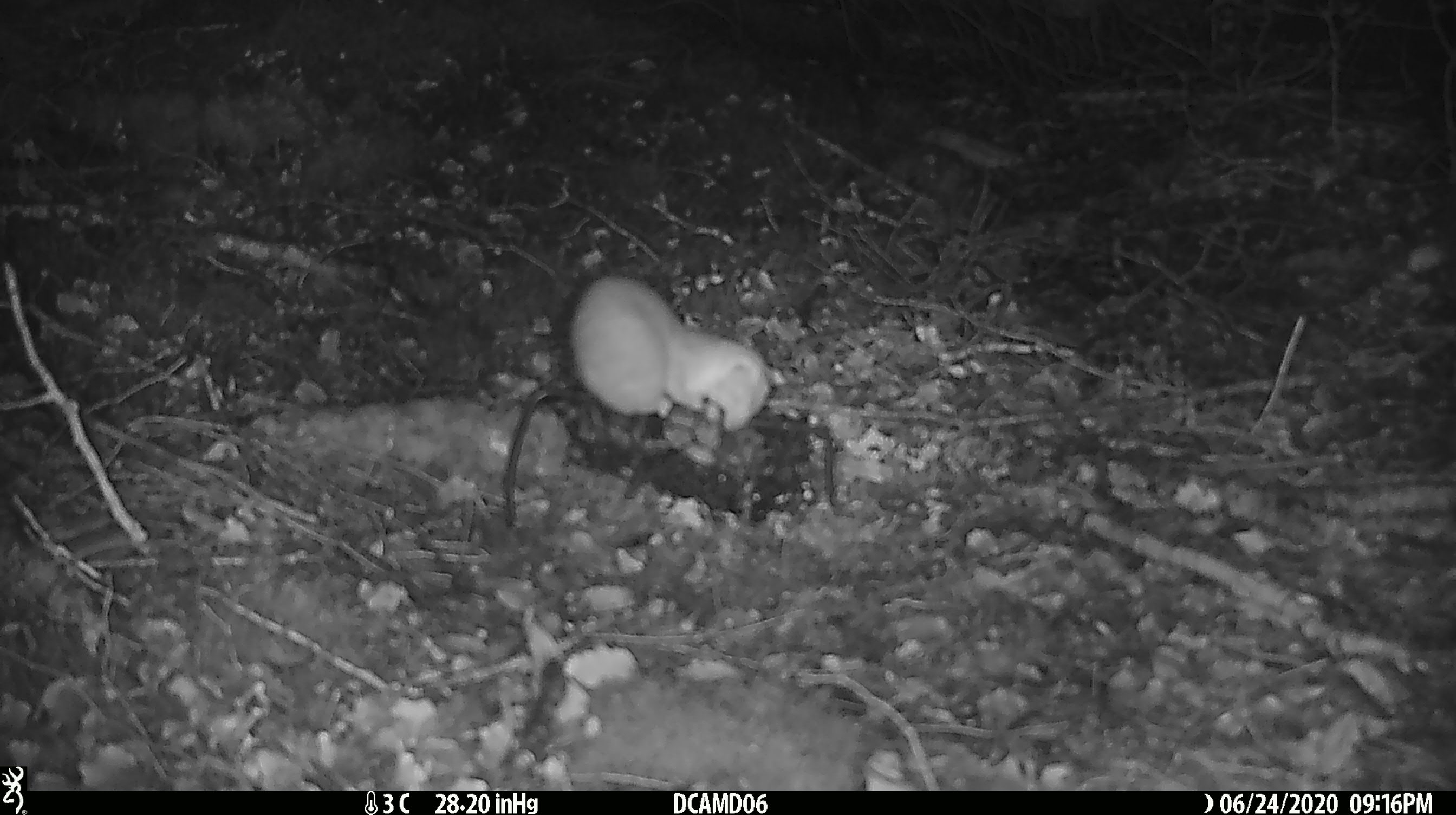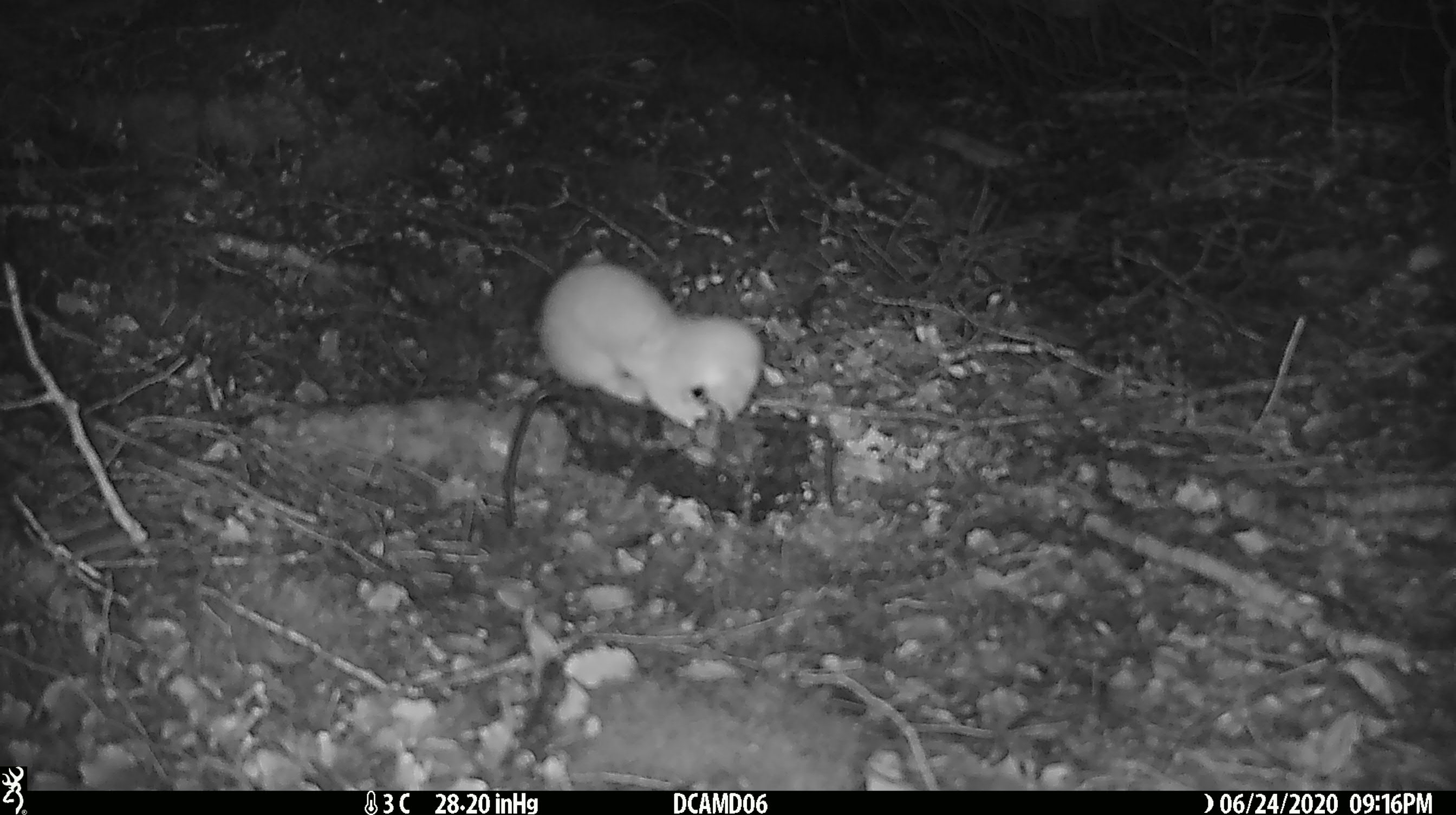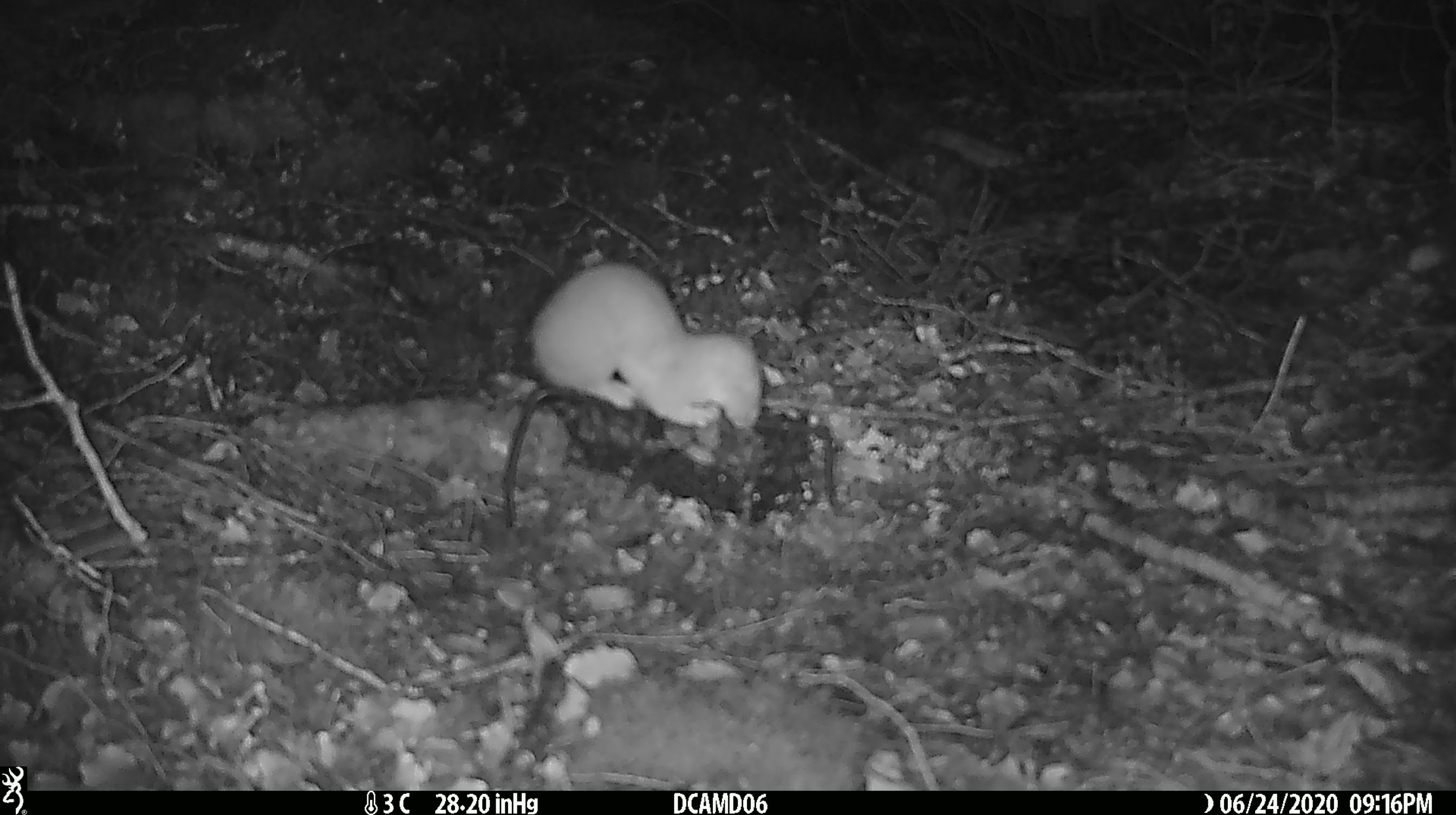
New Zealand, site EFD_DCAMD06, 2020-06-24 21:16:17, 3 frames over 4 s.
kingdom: Animalia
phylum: Chordata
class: Mammalia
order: Carnivora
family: Mustelidae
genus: Mustela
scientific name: Mustela nivalis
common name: least weasel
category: weasel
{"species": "weasel (least weasel) (Mustela nivalis)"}